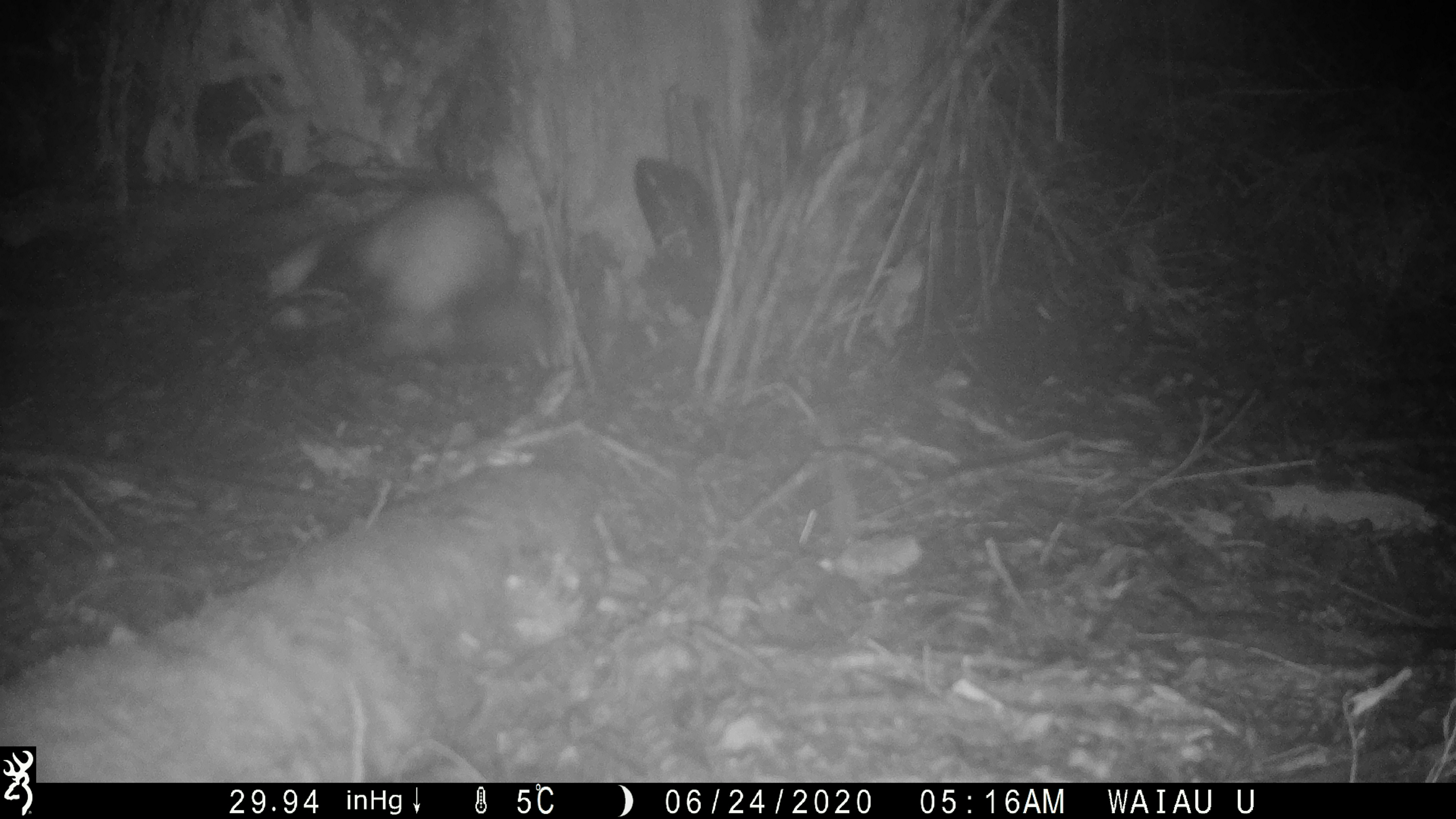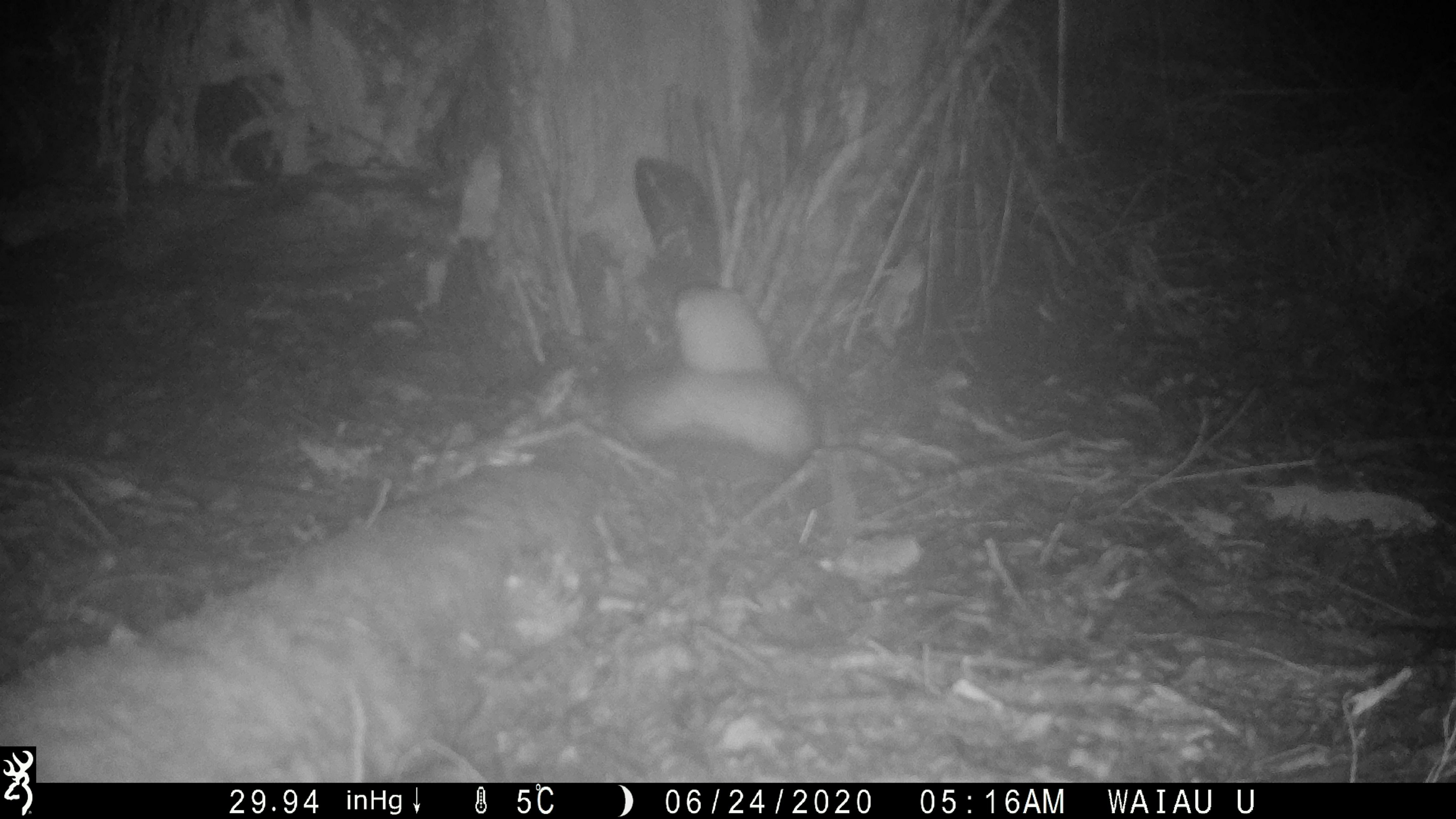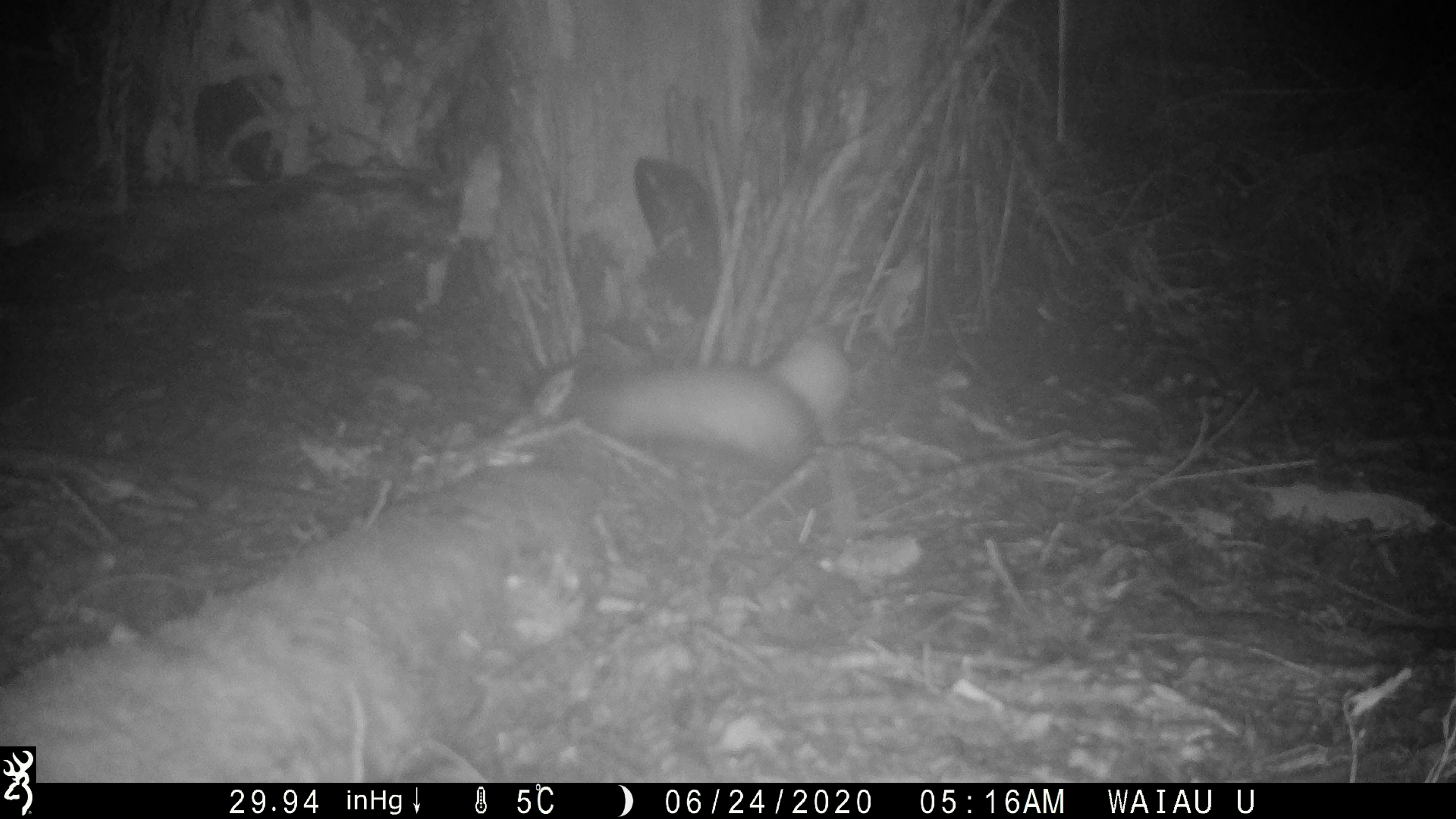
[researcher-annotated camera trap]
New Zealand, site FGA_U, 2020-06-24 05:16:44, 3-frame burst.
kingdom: Animalia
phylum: Chordata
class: Mammalia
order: Carnivora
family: Mustelidae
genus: Mustela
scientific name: Mustela furo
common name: ferret